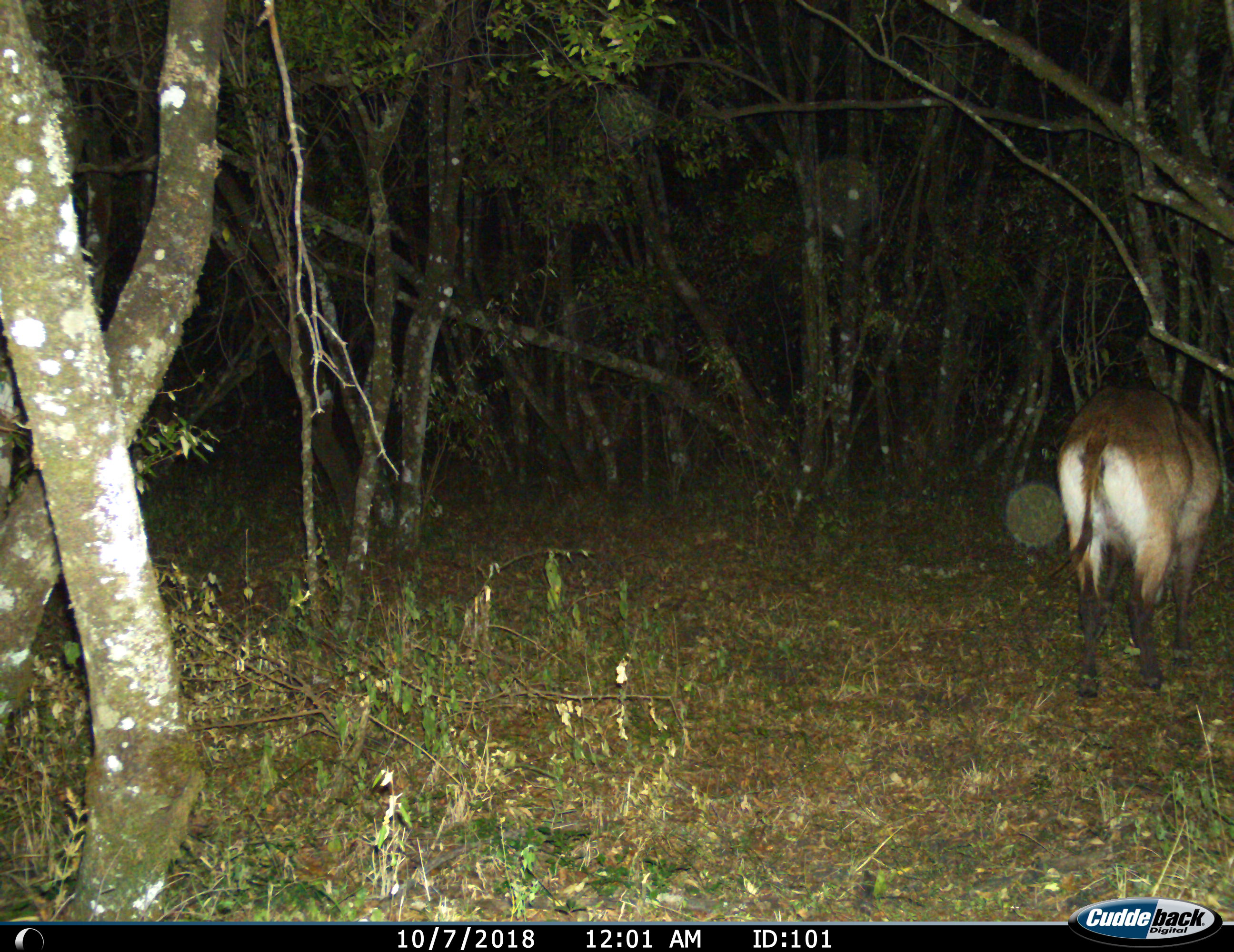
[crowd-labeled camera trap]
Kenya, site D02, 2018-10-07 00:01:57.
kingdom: Animalia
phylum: Chordata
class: Mammalia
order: Artiodactyla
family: Bovidae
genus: Kobus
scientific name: Kobus ellipsiprymnus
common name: waterbuck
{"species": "waterbuck (Kobus ellipsiprymnus)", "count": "1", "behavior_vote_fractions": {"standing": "57%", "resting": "0%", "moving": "14%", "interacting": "0%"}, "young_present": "0%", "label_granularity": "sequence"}